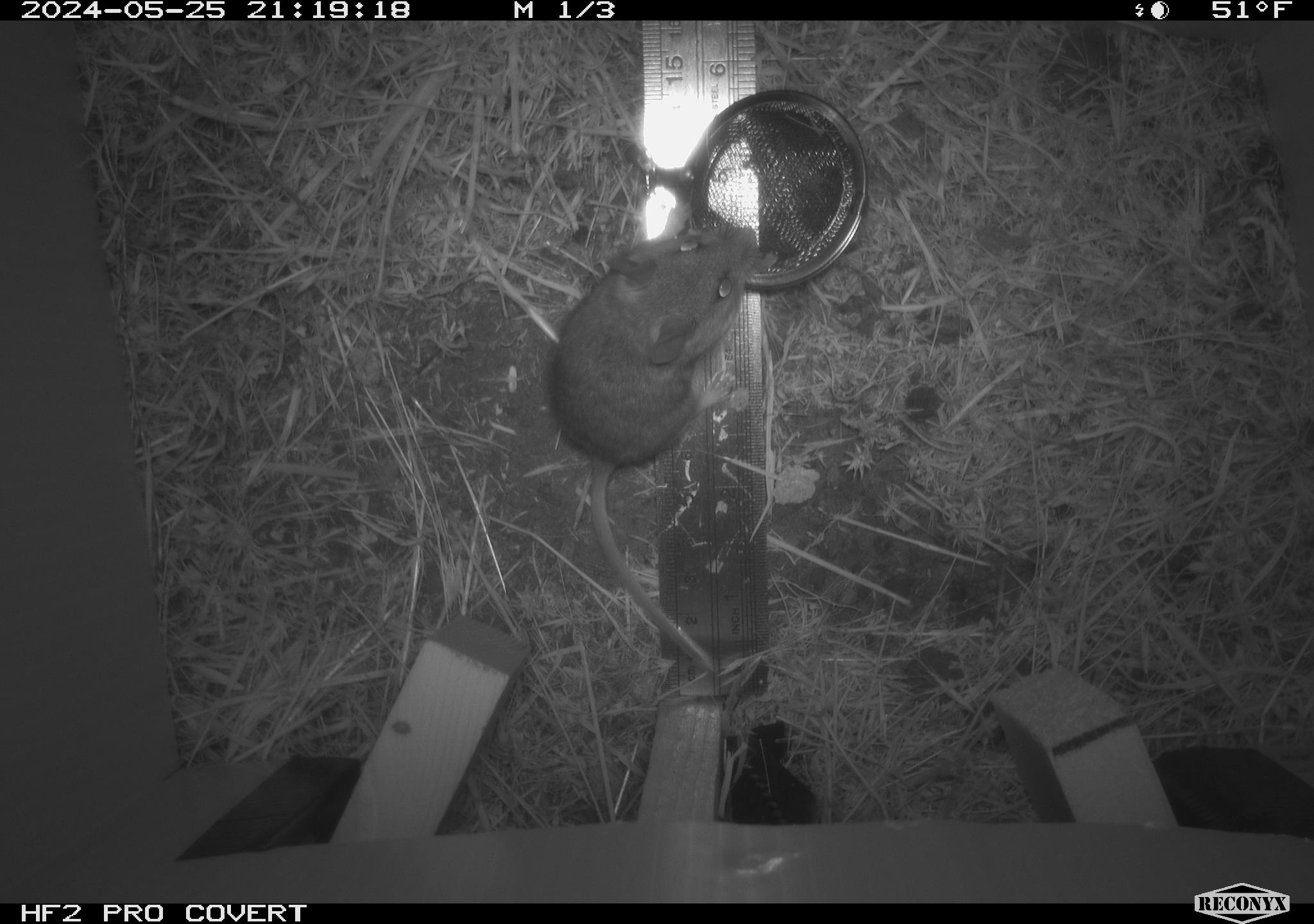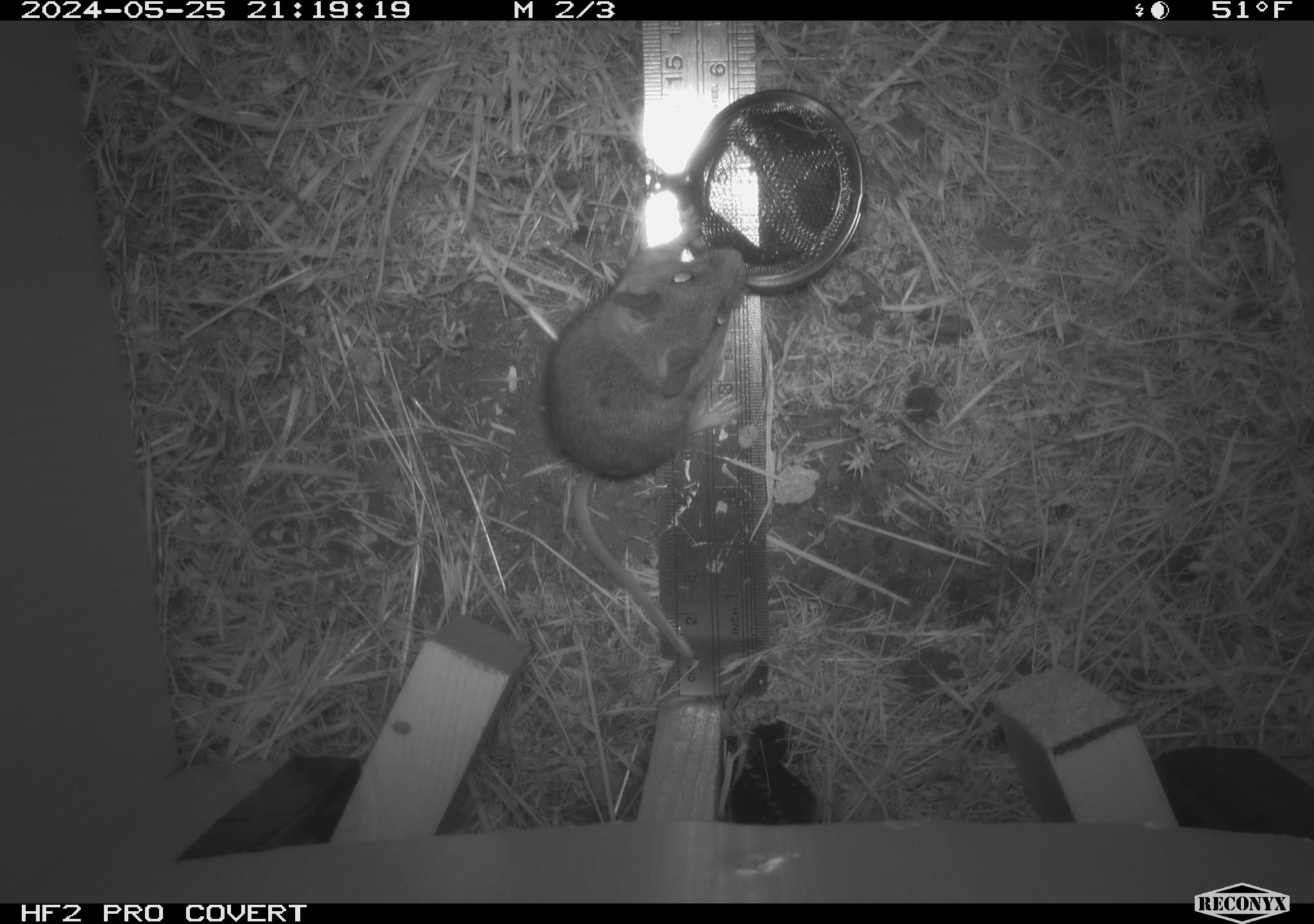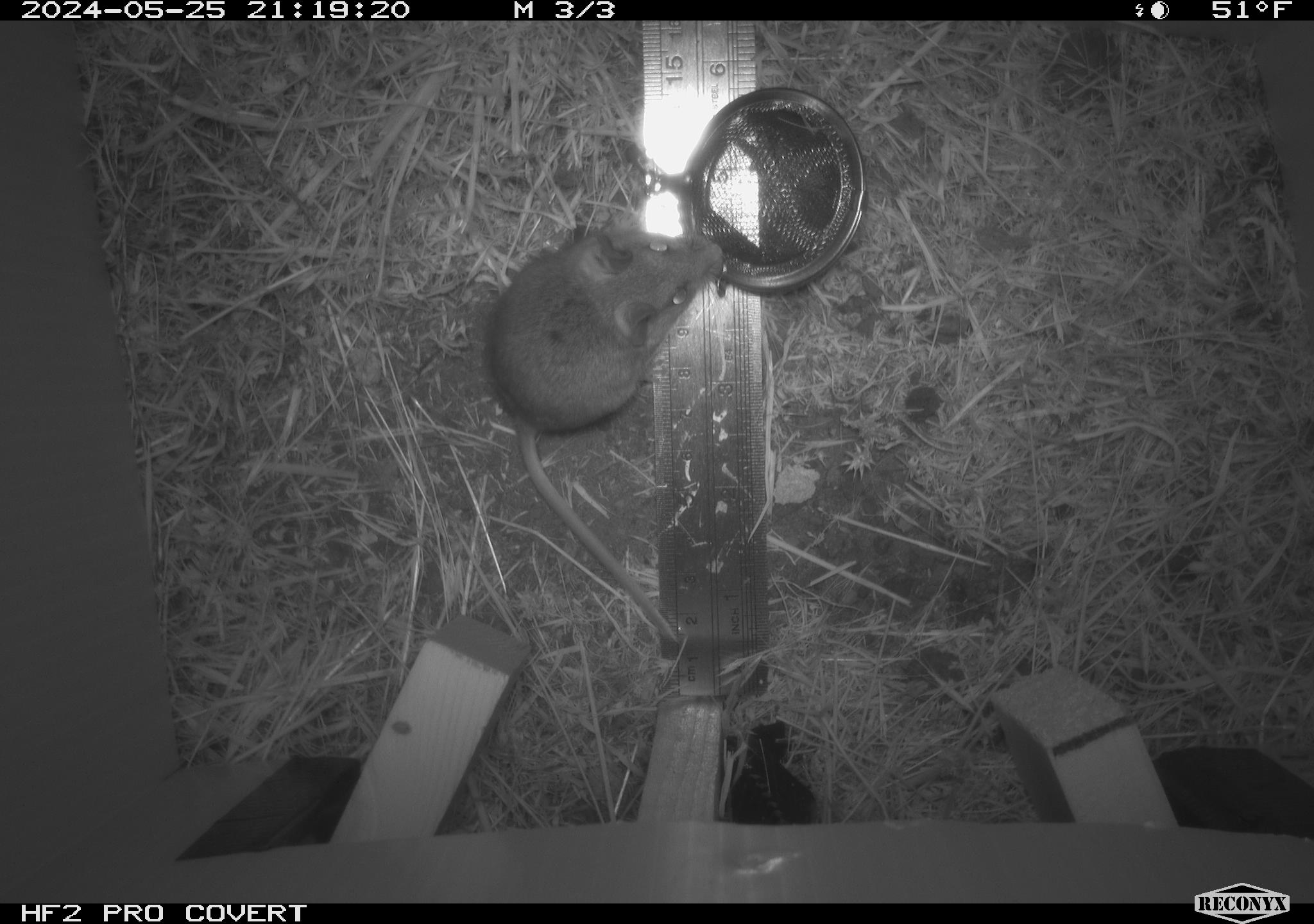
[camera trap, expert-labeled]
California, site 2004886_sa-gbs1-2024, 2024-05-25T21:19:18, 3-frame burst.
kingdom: Animalia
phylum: Chordata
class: Mammalia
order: Rodentia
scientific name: Rodentia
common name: mouse species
Mouse species (Rodentia).